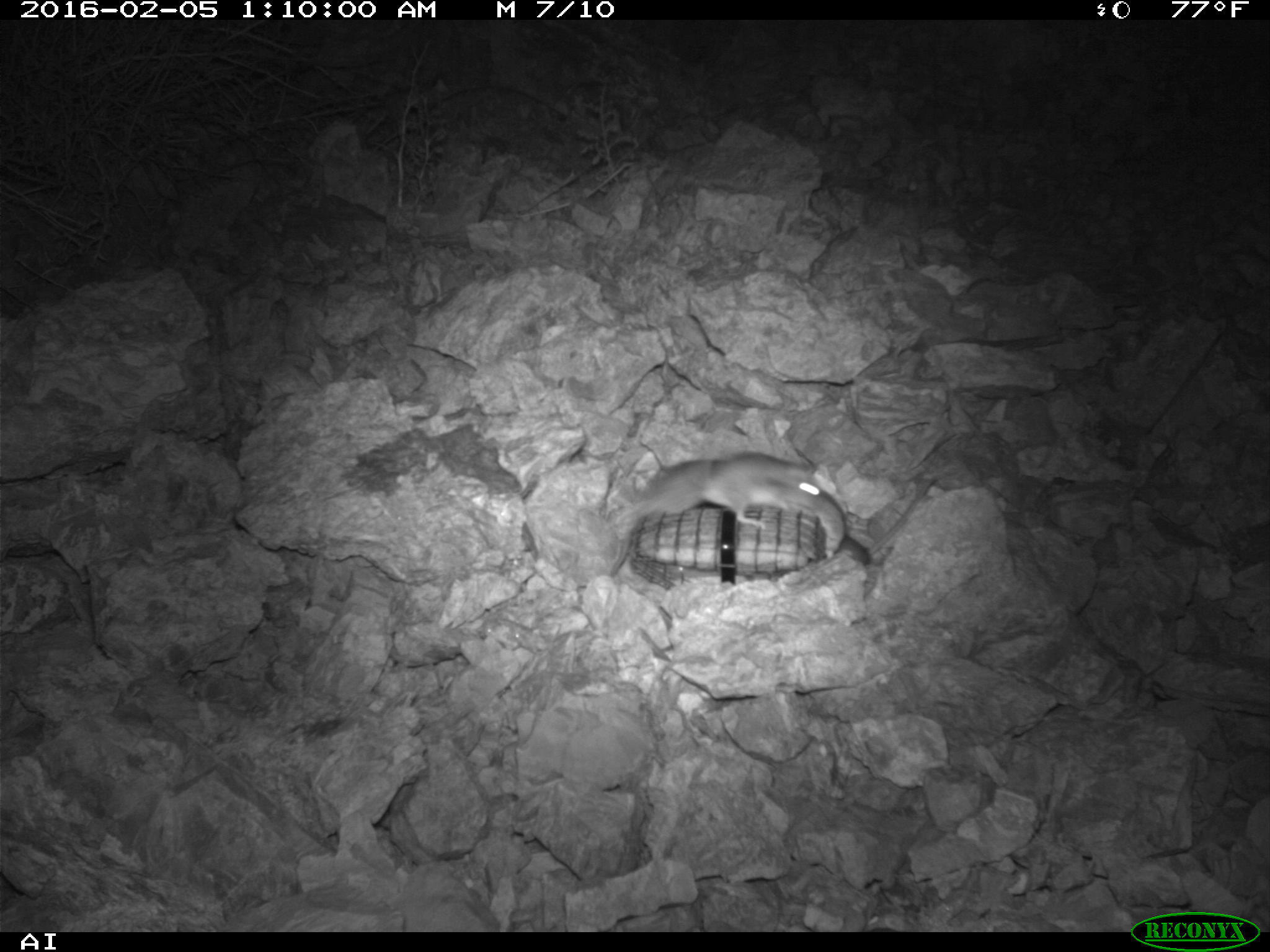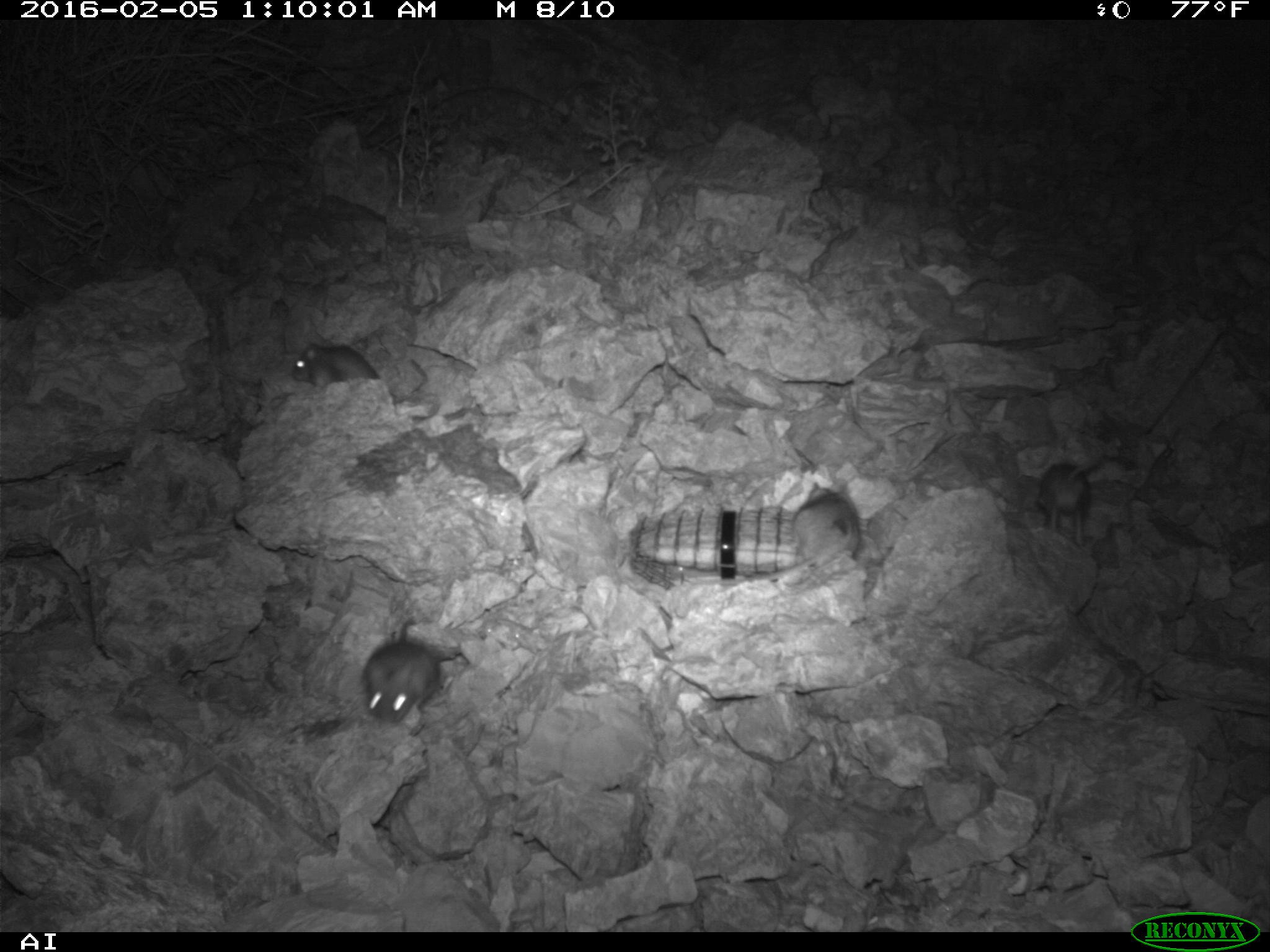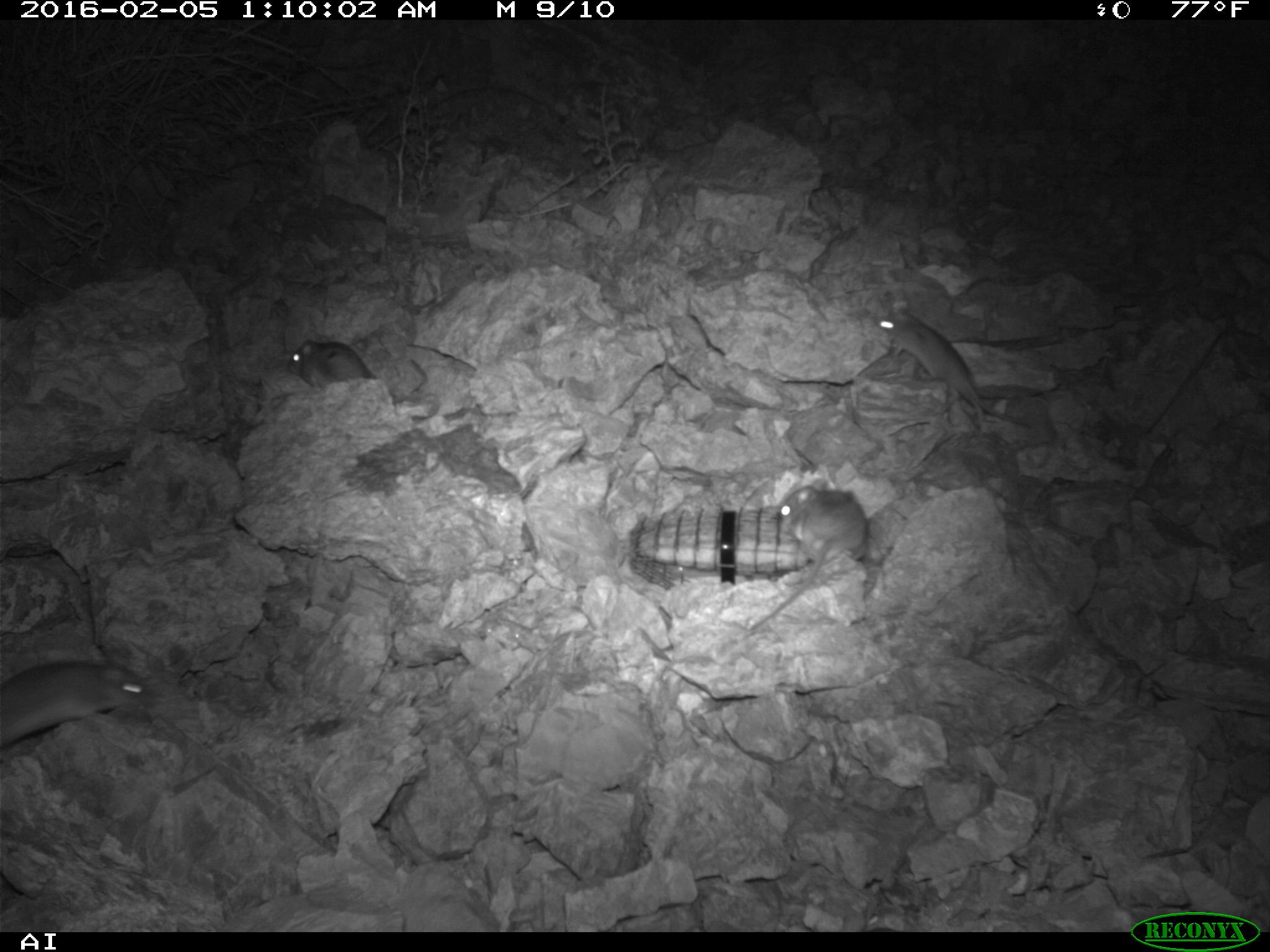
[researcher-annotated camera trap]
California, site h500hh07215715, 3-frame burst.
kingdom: Animalia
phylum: Chordata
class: Mammalia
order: Rodentia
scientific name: Rodentia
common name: rodent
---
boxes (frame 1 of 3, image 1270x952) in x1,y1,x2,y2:
rodent: 617,452,822,529; 833,475,935,564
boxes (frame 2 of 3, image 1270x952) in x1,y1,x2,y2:
rodent: 753,479,861,580; 360,617,440,723; 292,342,426,405; 1037,437,1104,544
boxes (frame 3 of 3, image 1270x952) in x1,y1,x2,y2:
rodent: 734,477,868,637; 872,302,1026,432; 0,659,154,744; 286,336,376,390